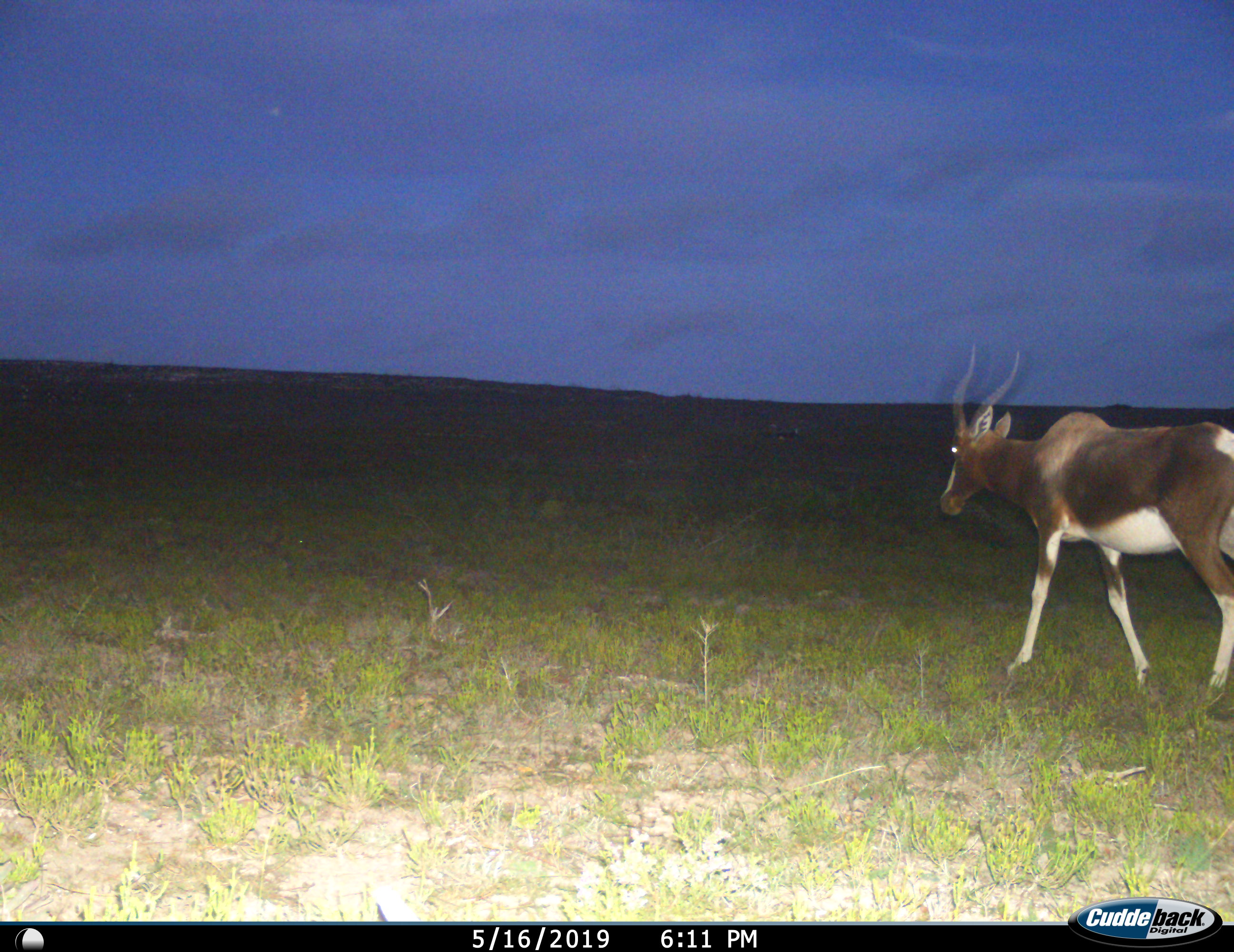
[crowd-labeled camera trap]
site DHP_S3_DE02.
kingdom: Animalia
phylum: Chordata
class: Mammalia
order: Artiodactyla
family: Bovidae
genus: Damaliscus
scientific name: Damaliscus pygargus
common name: bontebok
Bontebok (Damaliscus pygargus), count 1. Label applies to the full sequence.